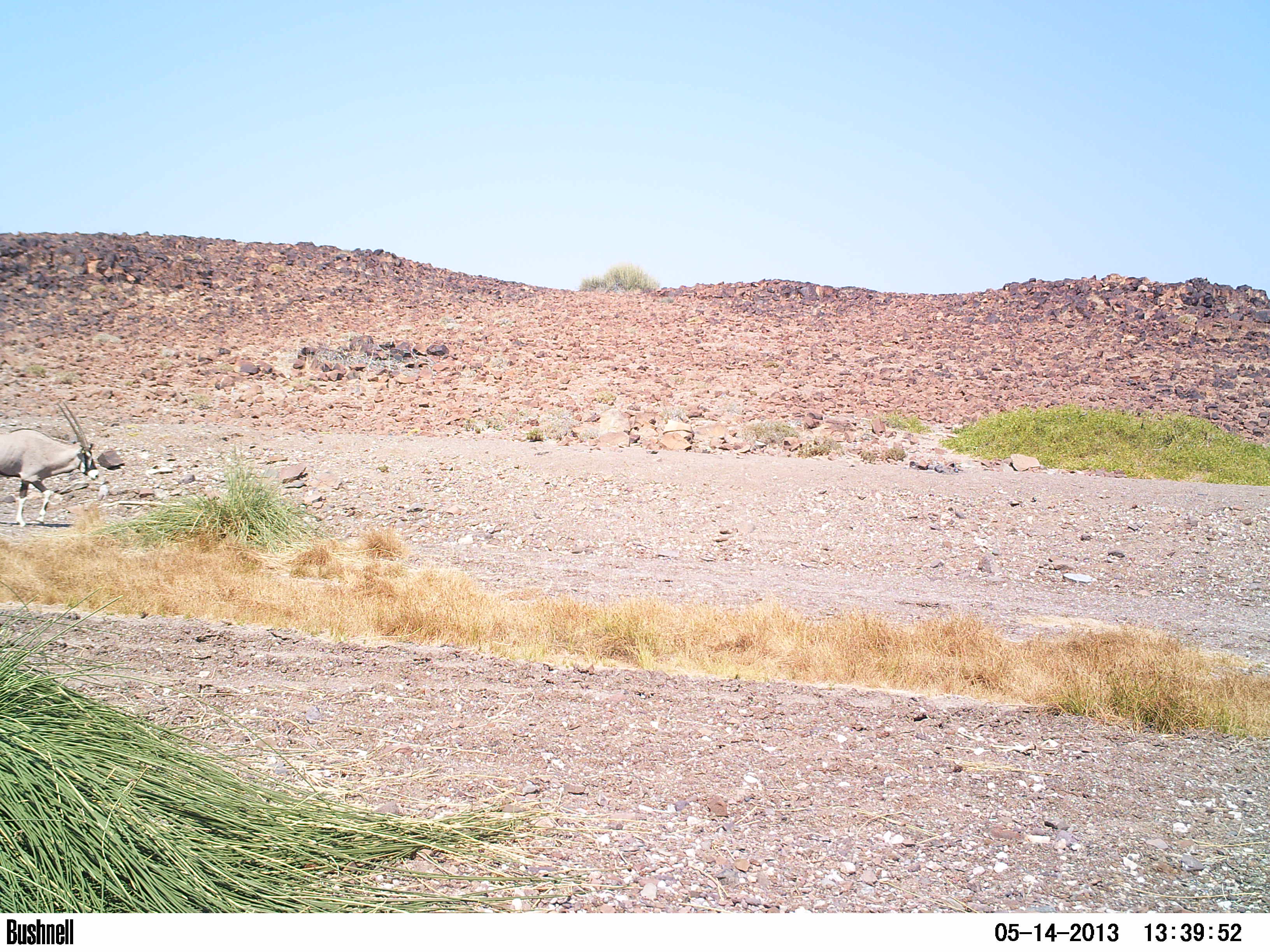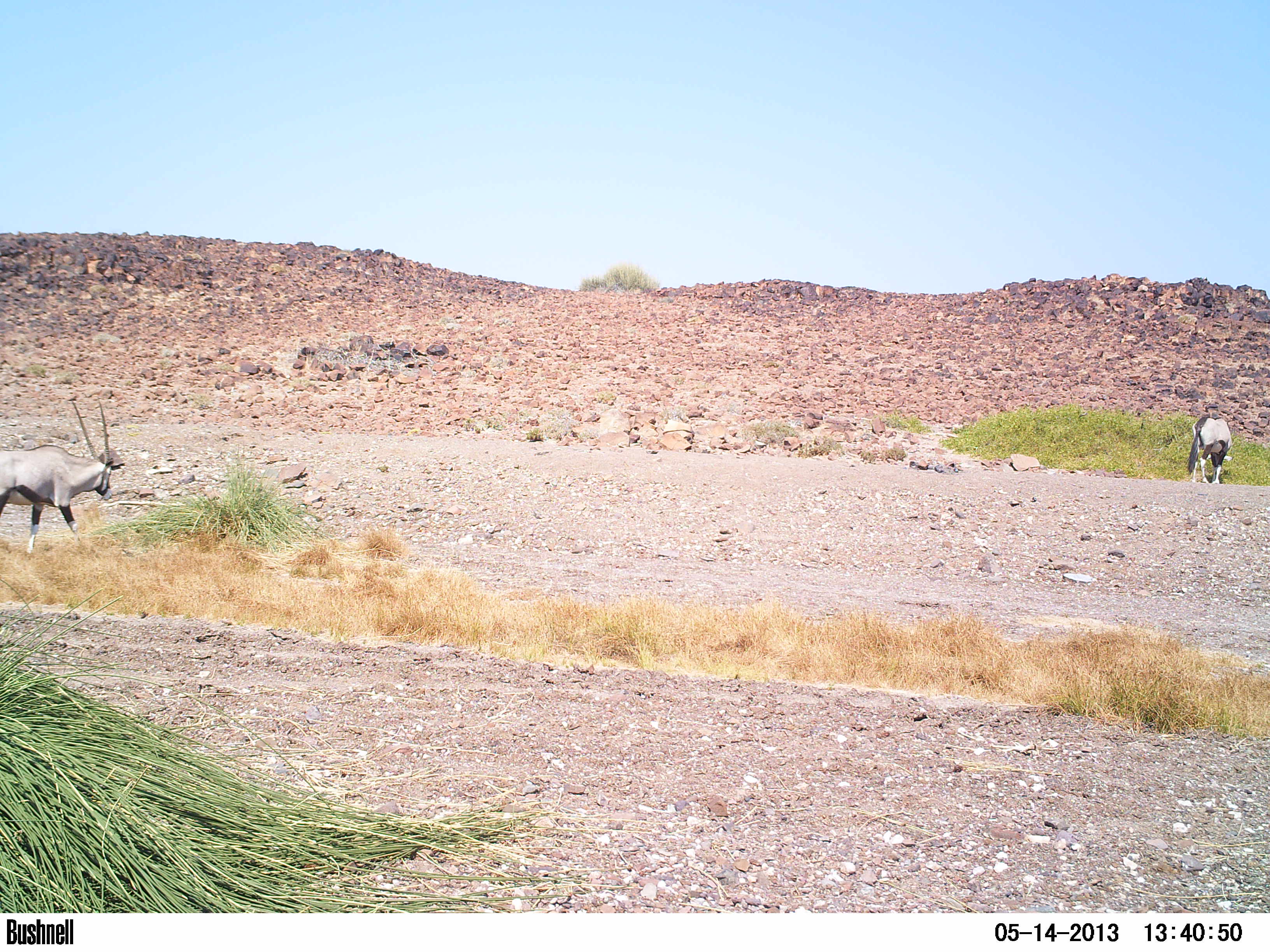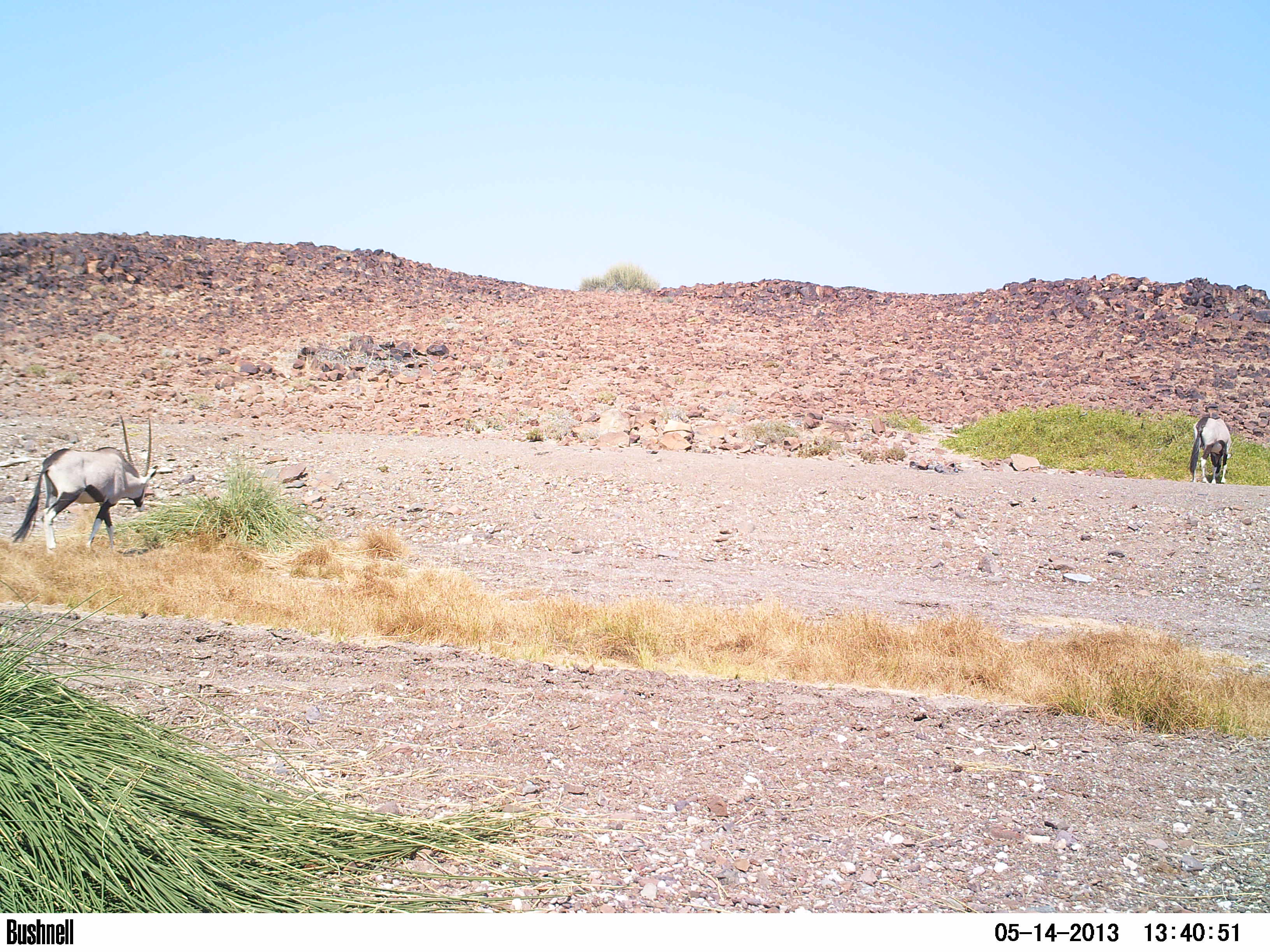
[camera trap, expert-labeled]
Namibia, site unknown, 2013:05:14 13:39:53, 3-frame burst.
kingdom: Animalia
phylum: Chordata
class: Mammalia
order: Artiodactyla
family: Bovidae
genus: Oryx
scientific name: Oryx gazella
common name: gemsbok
Oryx gazella (gemsbok).